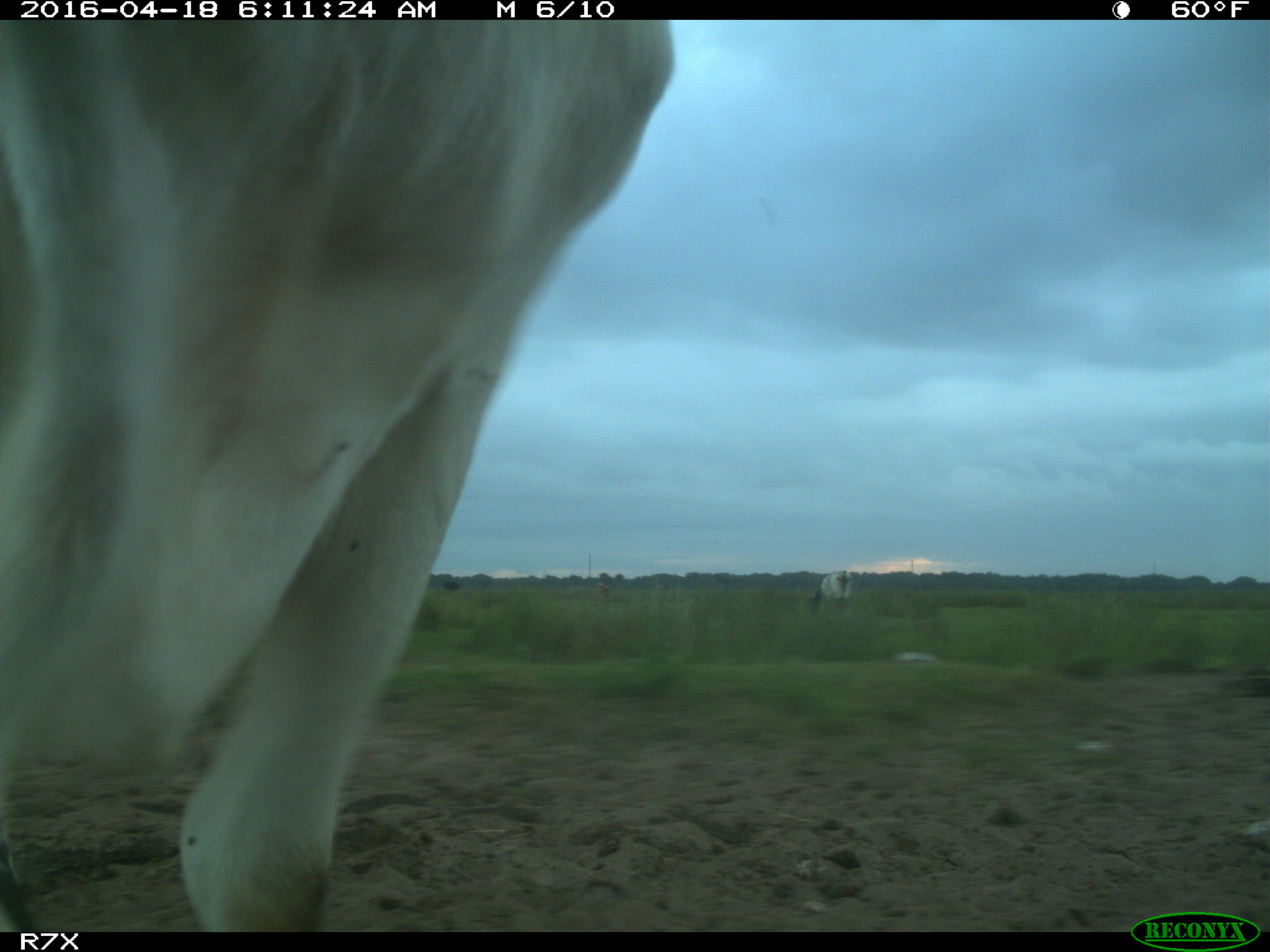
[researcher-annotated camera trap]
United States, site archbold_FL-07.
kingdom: Animalia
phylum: Chordata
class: Mammalia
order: Artiodactyla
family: Bovidae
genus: Bos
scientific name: Bos taurus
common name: domestic cow